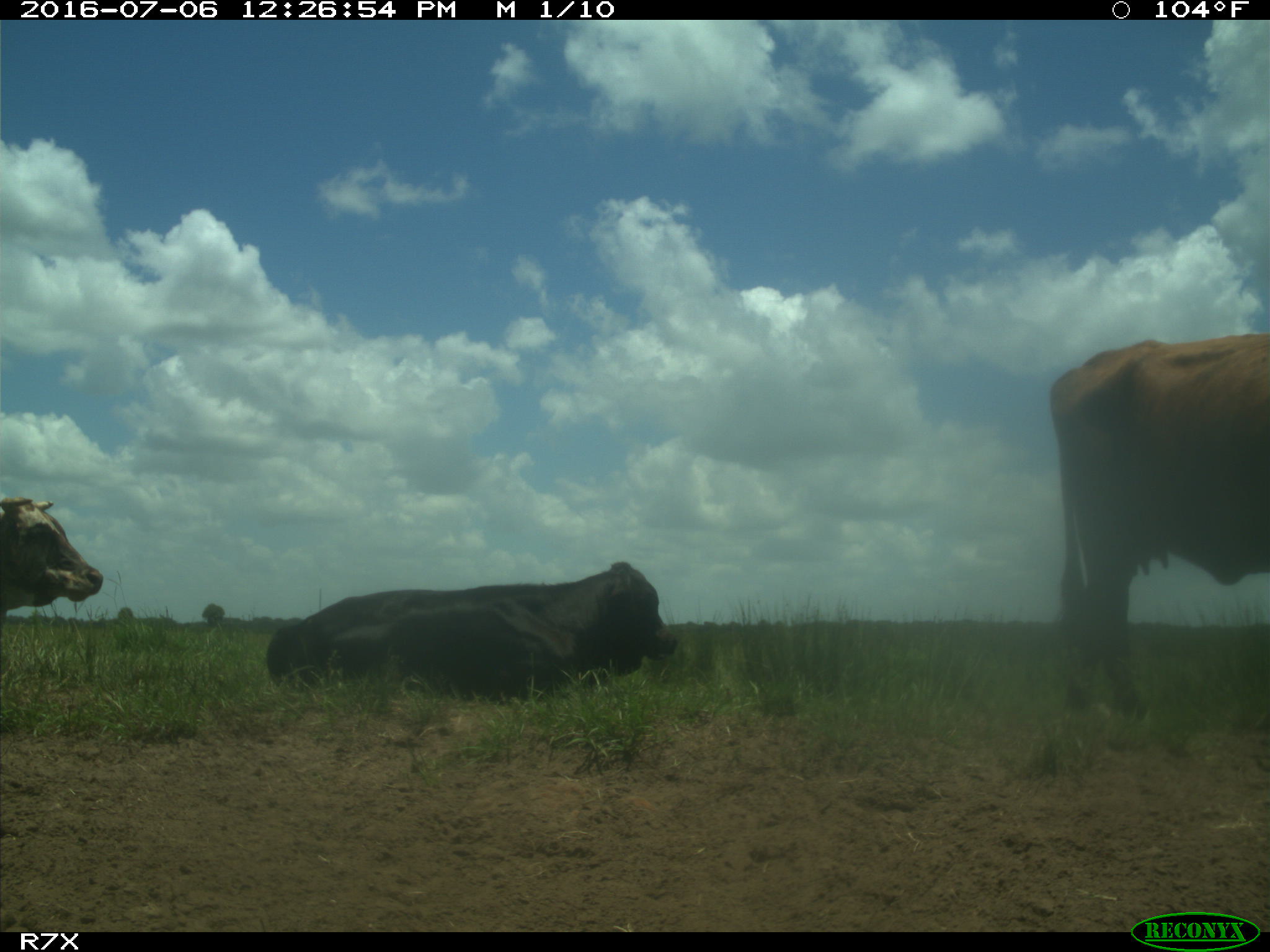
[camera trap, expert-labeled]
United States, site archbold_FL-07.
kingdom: Animalia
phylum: Chordata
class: Mammalia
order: Artiodactyla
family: Bovidae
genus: Bos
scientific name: Bos taurus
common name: domestic cow